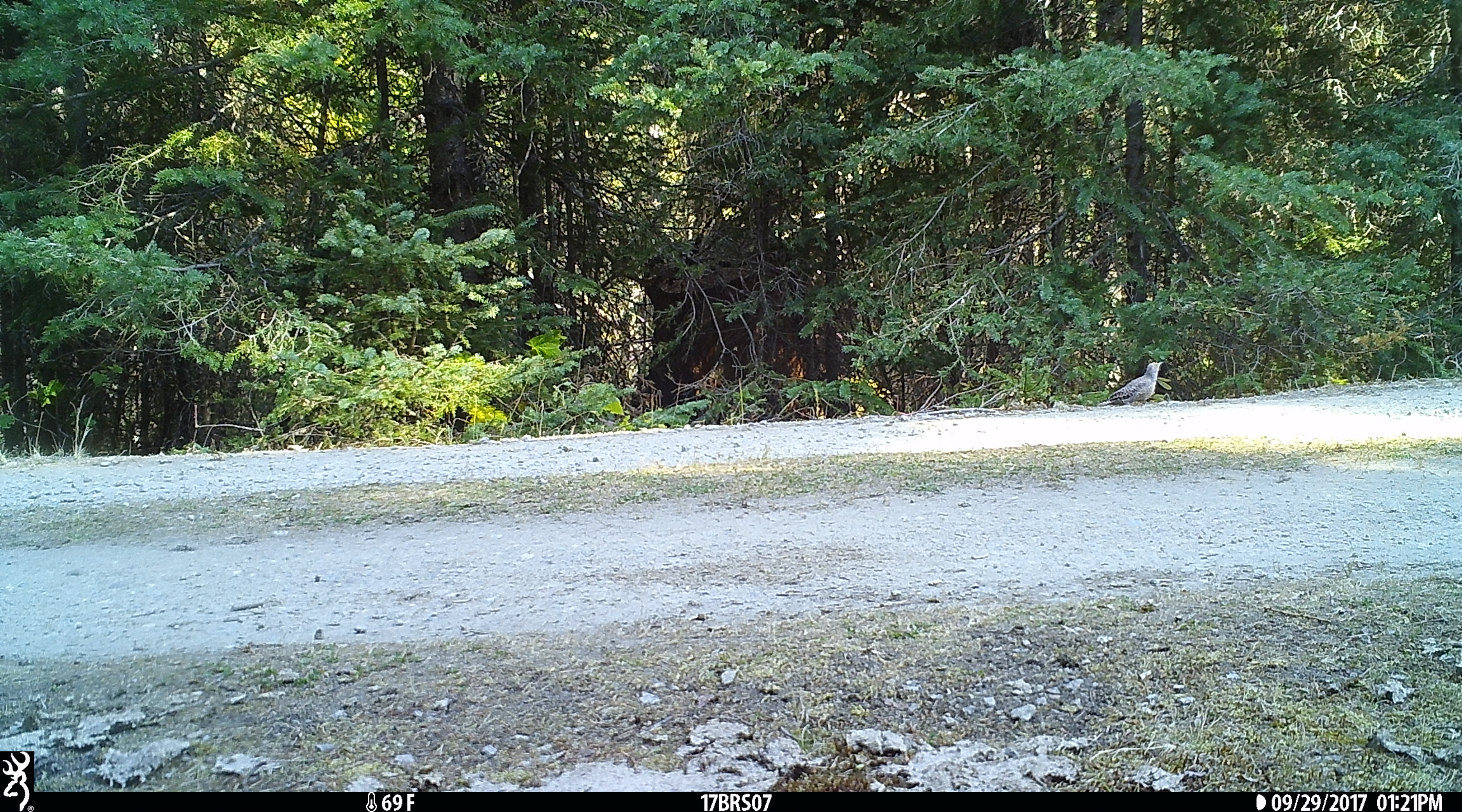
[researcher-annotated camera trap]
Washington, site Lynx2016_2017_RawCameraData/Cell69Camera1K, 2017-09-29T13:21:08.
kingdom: Animalia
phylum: Chordata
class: Aves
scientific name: Aves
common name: birds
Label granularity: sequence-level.